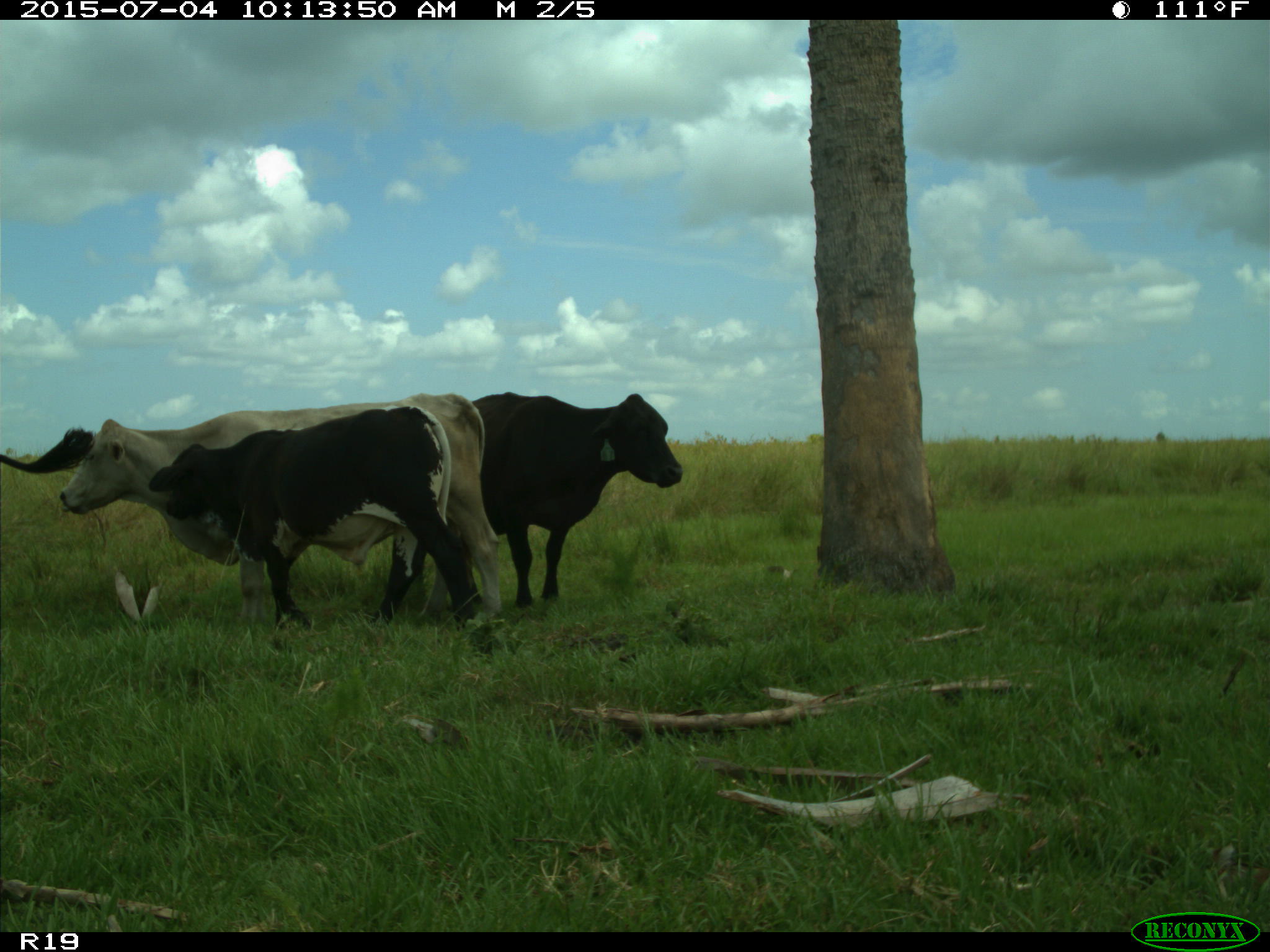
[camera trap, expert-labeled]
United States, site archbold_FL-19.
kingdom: Animalia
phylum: Chordata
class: Mammalia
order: Artiodactyla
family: Bovidae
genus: Bos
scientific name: Bos taurus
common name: domestic cow